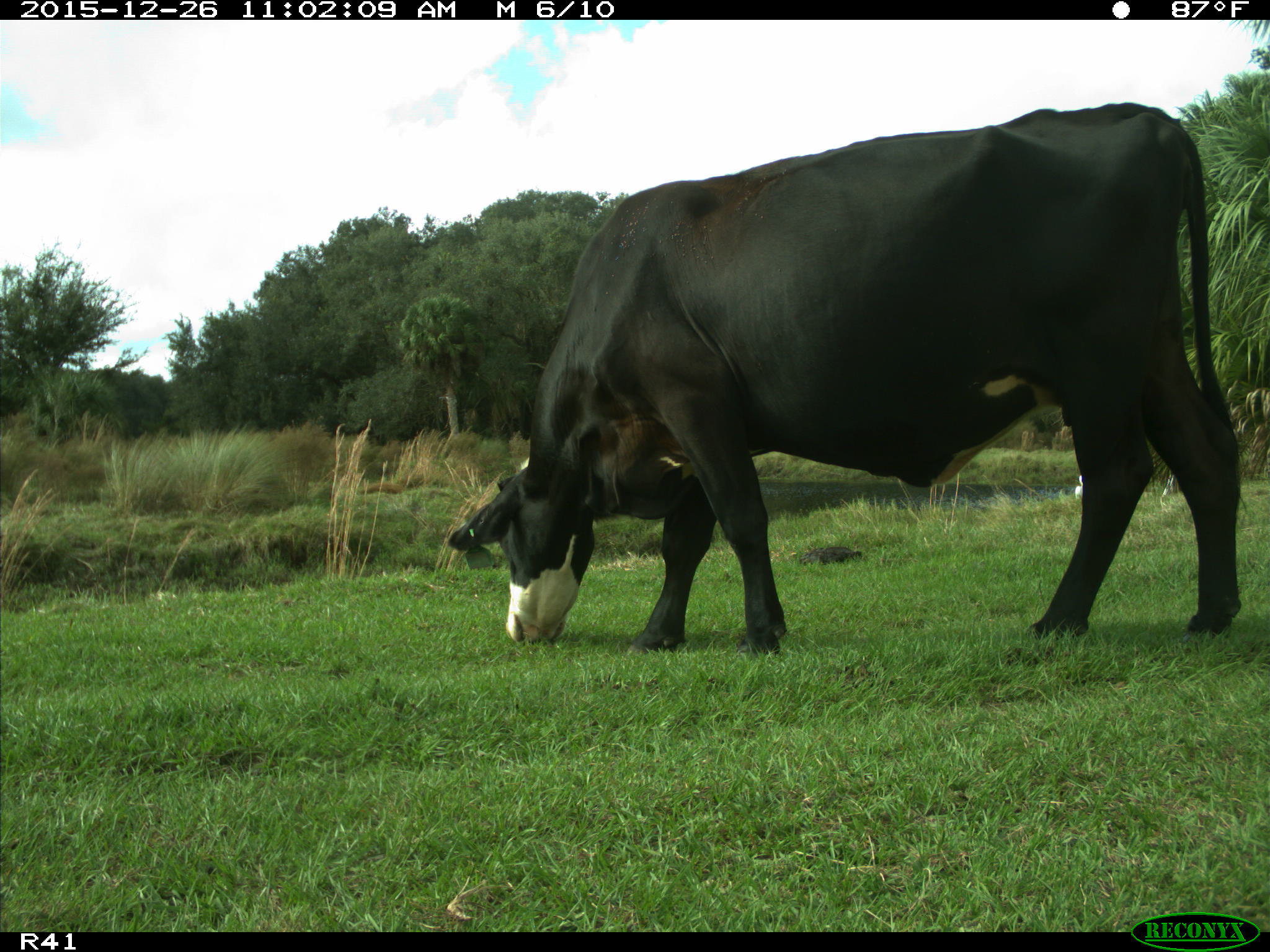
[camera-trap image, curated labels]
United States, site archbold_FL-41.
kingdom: Animalia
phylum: Chordata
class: Mammalia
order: Artiodactyla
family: Bovidae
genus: Bos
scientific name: Bos taurus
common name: domestic cow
Bos taurus (domestic cow).